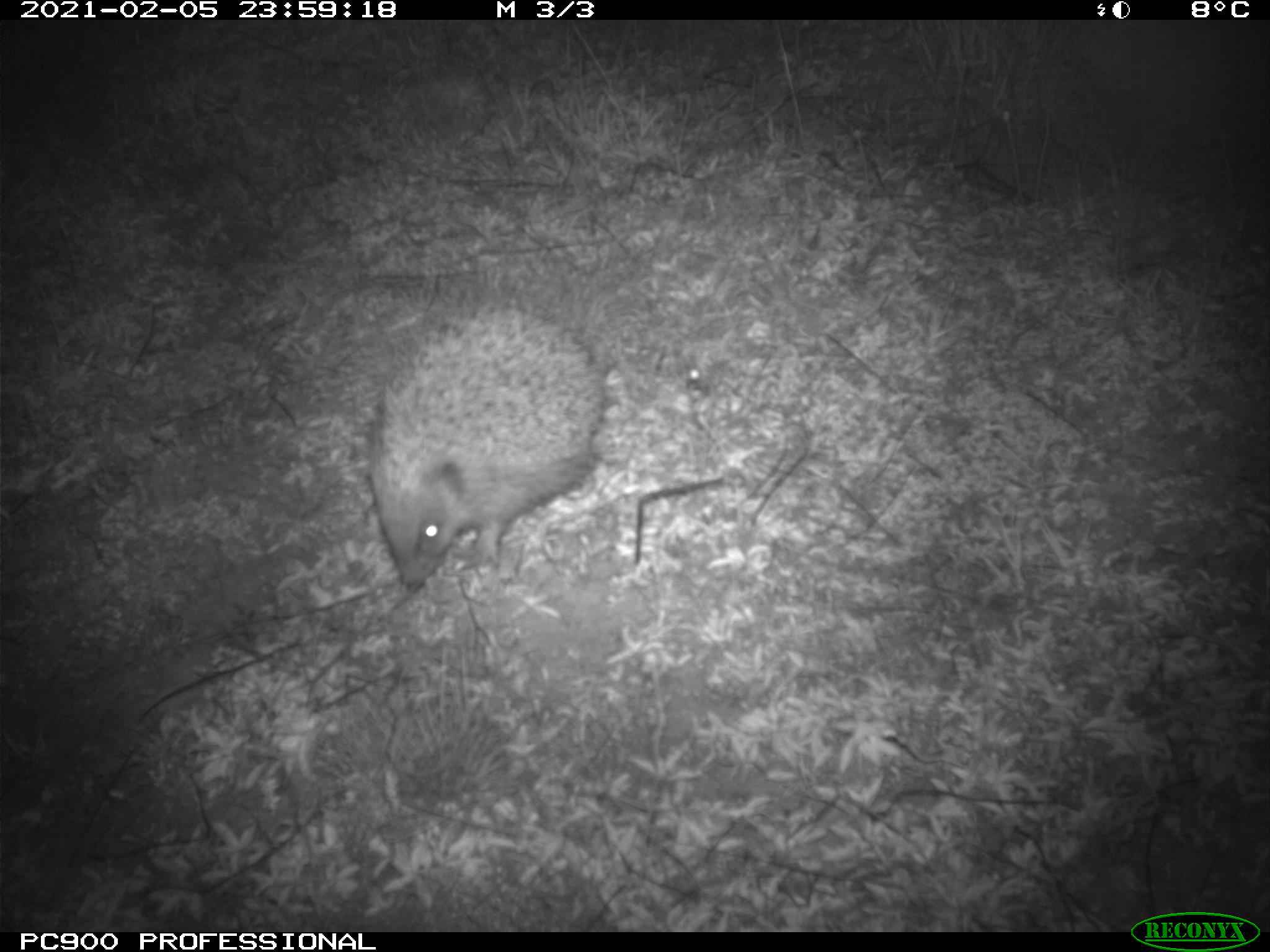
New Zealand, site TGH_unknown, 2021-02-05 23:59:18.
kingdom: Animalia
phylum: Chordata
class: Mammalia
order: Eulipotyphla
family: Erinaceidae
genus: Erinaceus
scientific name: Erinaceus europaeus europaeus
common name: european hedgehog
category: hedgehog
Hedgehog (european hedgehog) (Erinaceus europaeus europaeus).